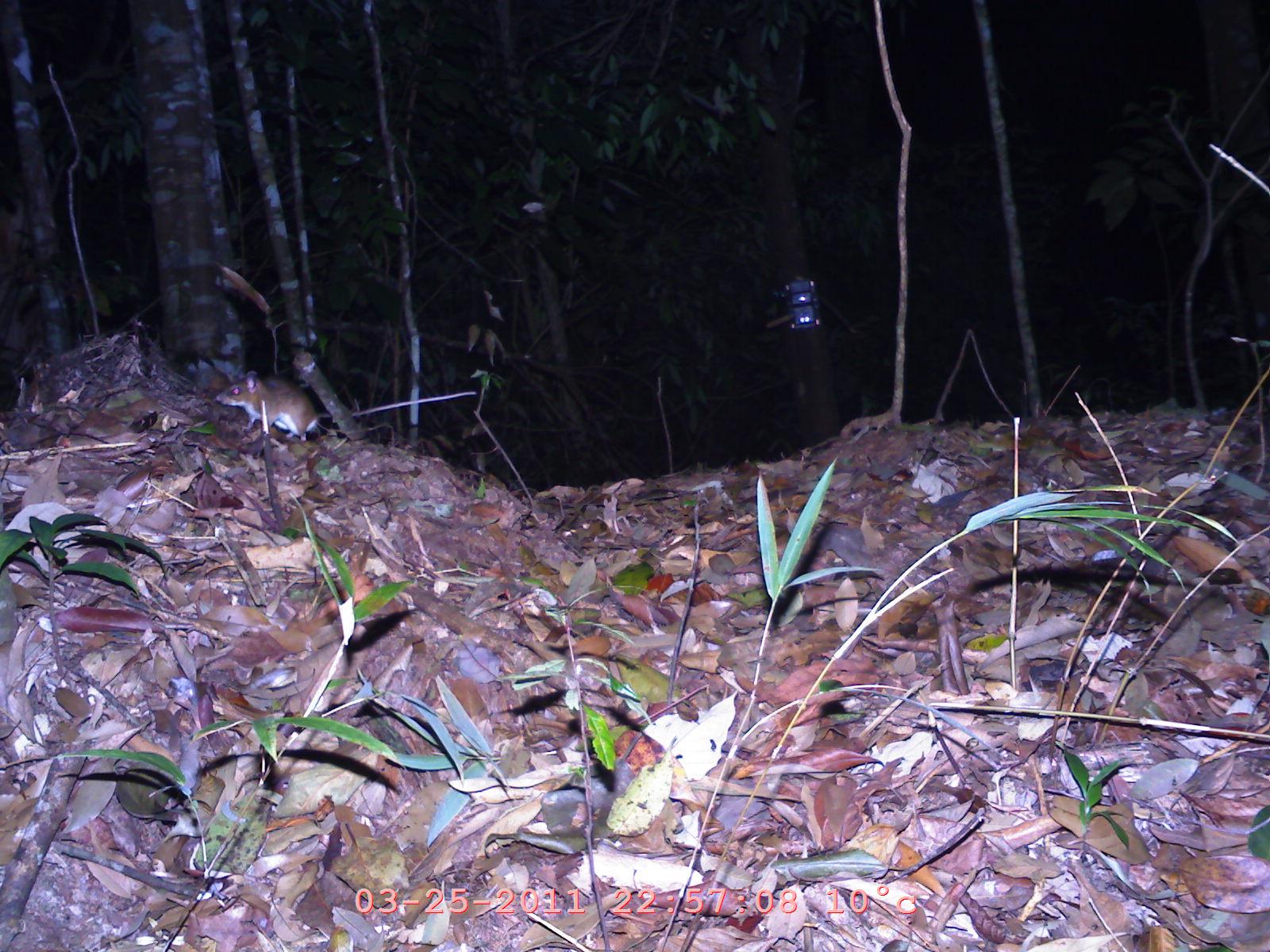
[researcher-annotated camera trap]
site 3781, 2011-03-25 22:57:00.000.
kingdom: Animalia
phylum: Chordata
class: Mammalia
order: Rodentia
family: Muridae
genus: Rattus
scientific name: Rattus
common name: rodent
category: unknown rat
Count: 1.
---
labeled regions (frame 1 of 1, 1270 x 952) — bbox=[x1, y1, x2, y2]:
unknown rat: bbox=[213, 369, 318, 444]